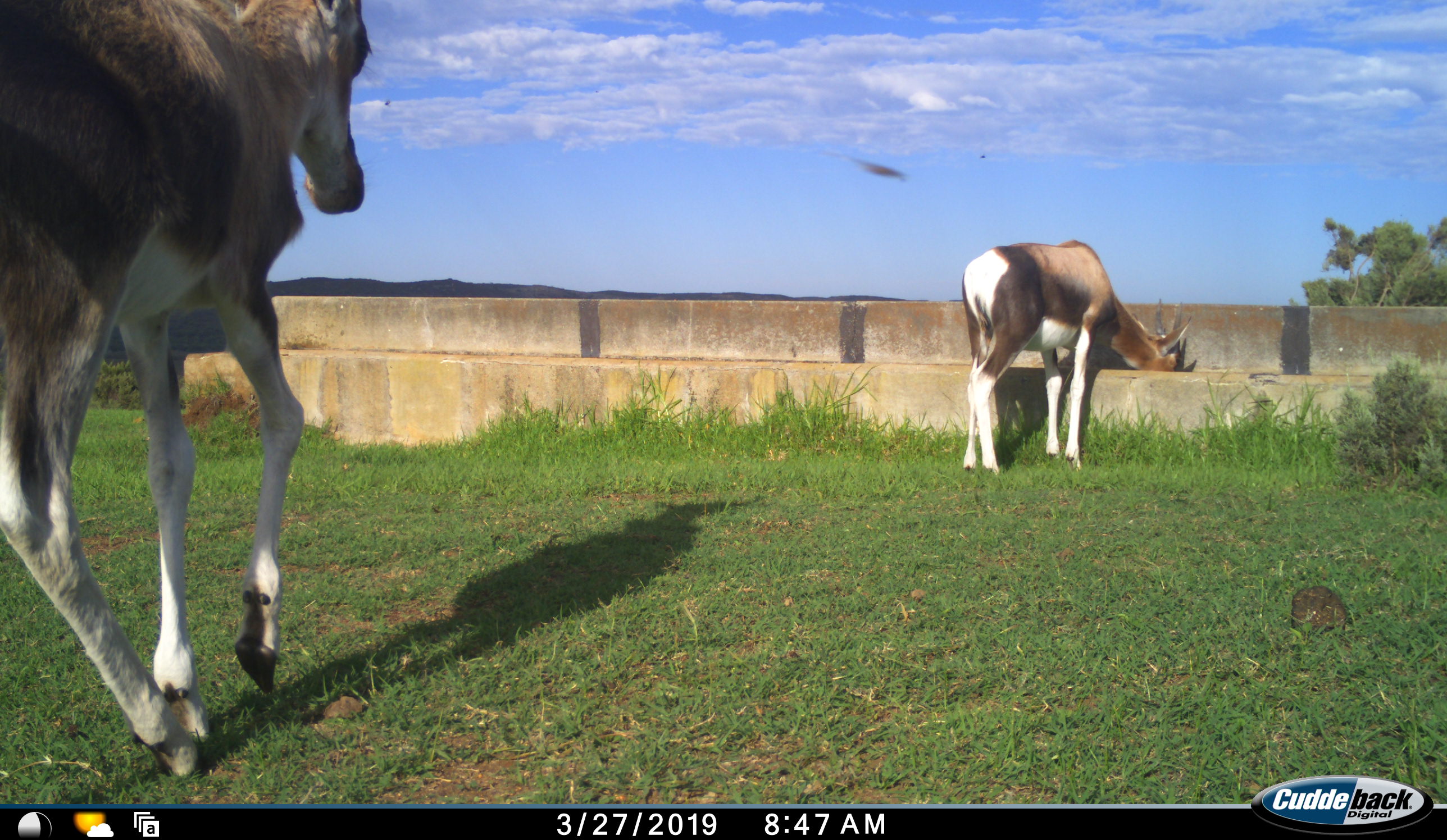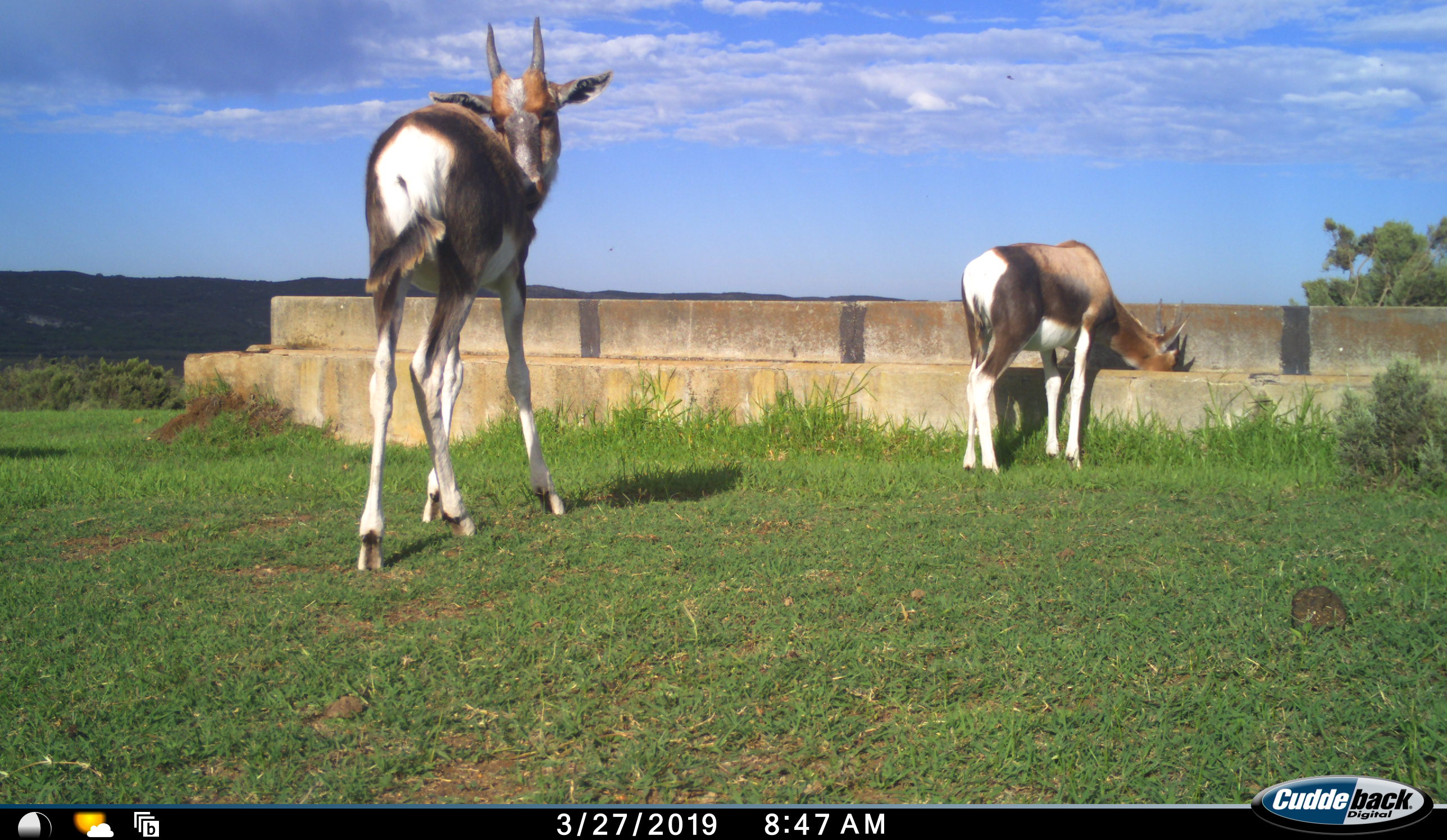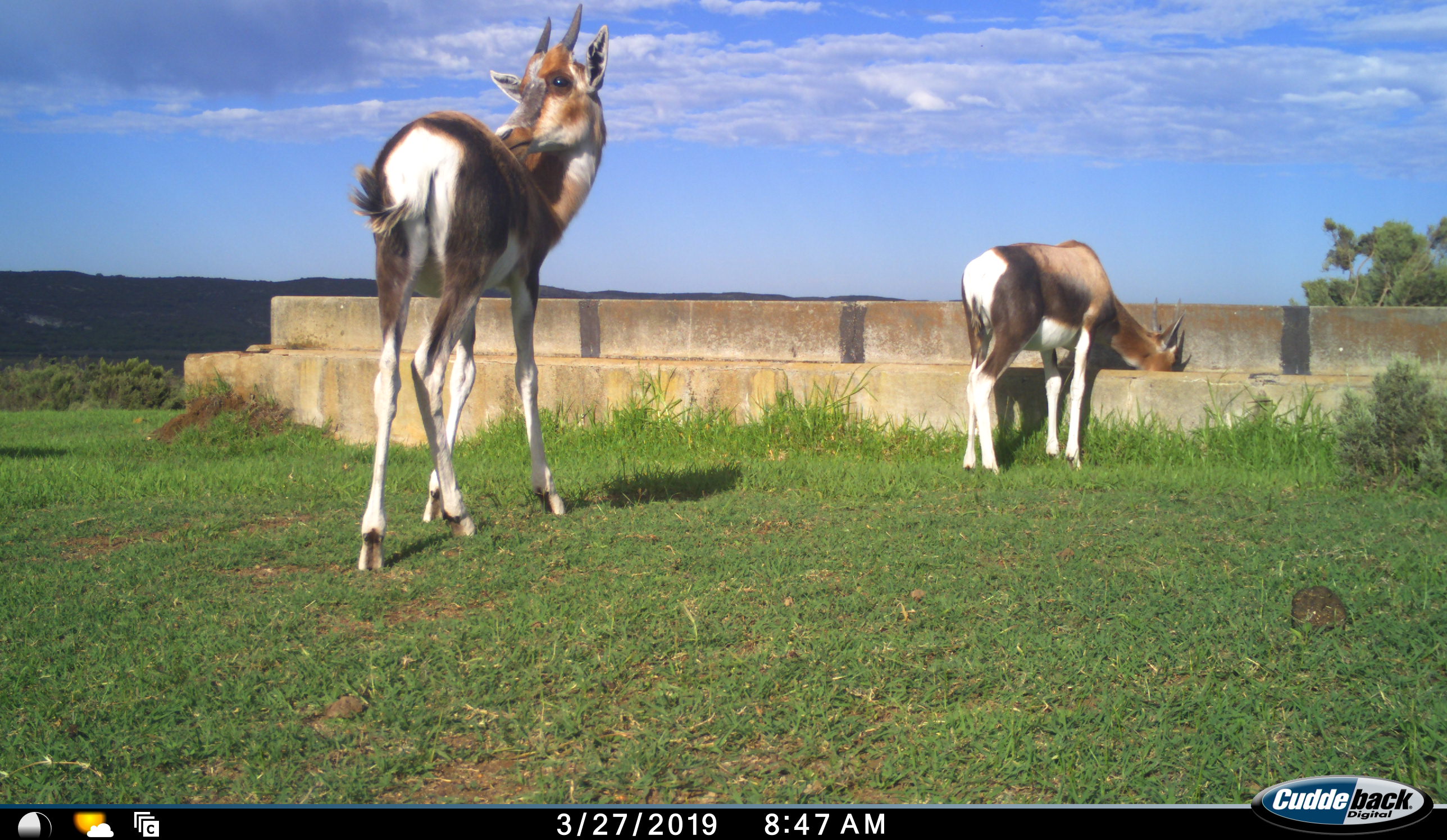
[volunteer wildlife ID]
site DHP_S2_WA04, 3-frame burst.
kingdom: Animalia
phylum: Chordata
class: Mammalia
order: Artiodactyla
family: Bovidae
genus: Damaliscus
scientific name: Damaliscus pygargus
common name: bontebok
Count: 2.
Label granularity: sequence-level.